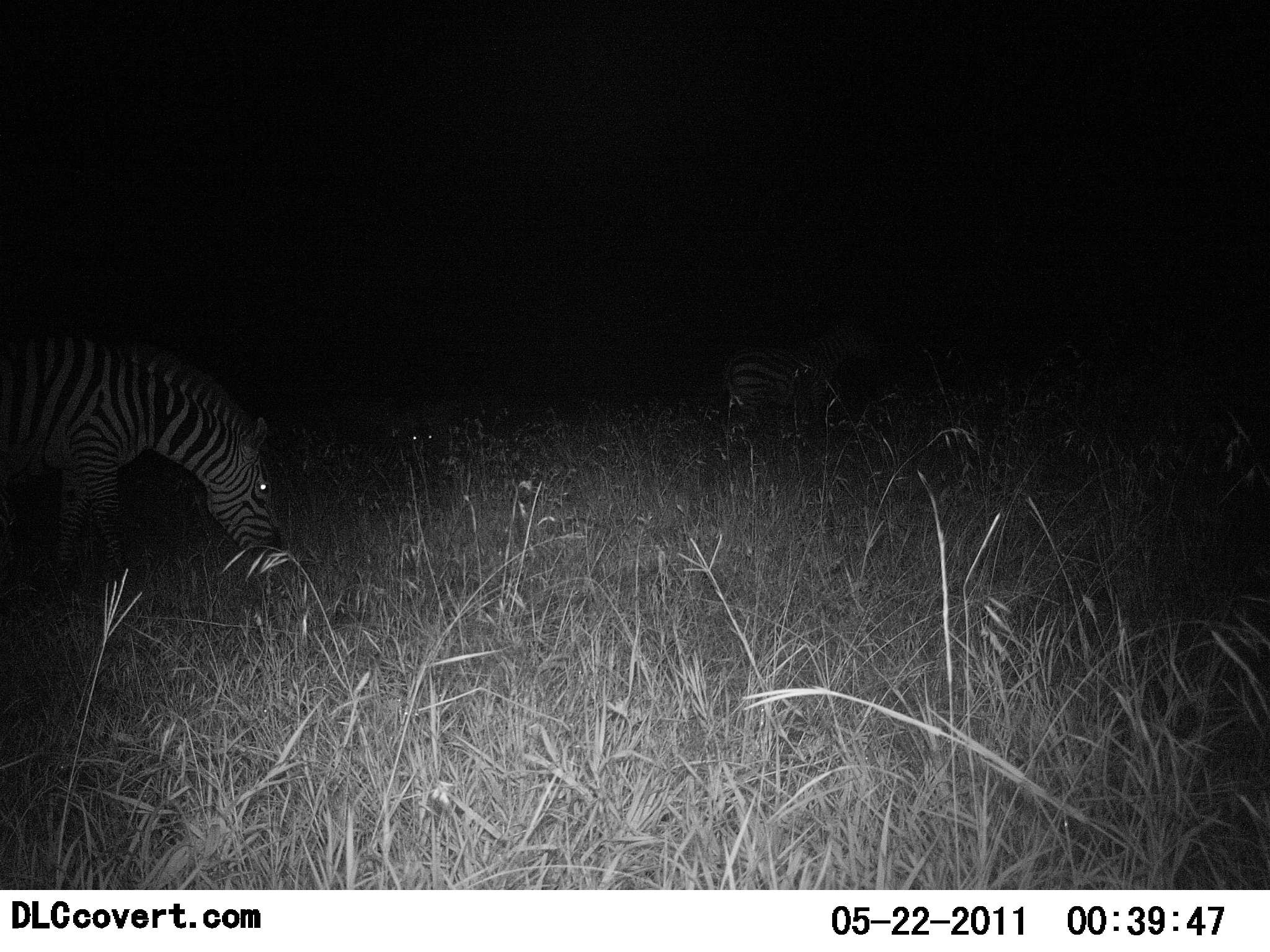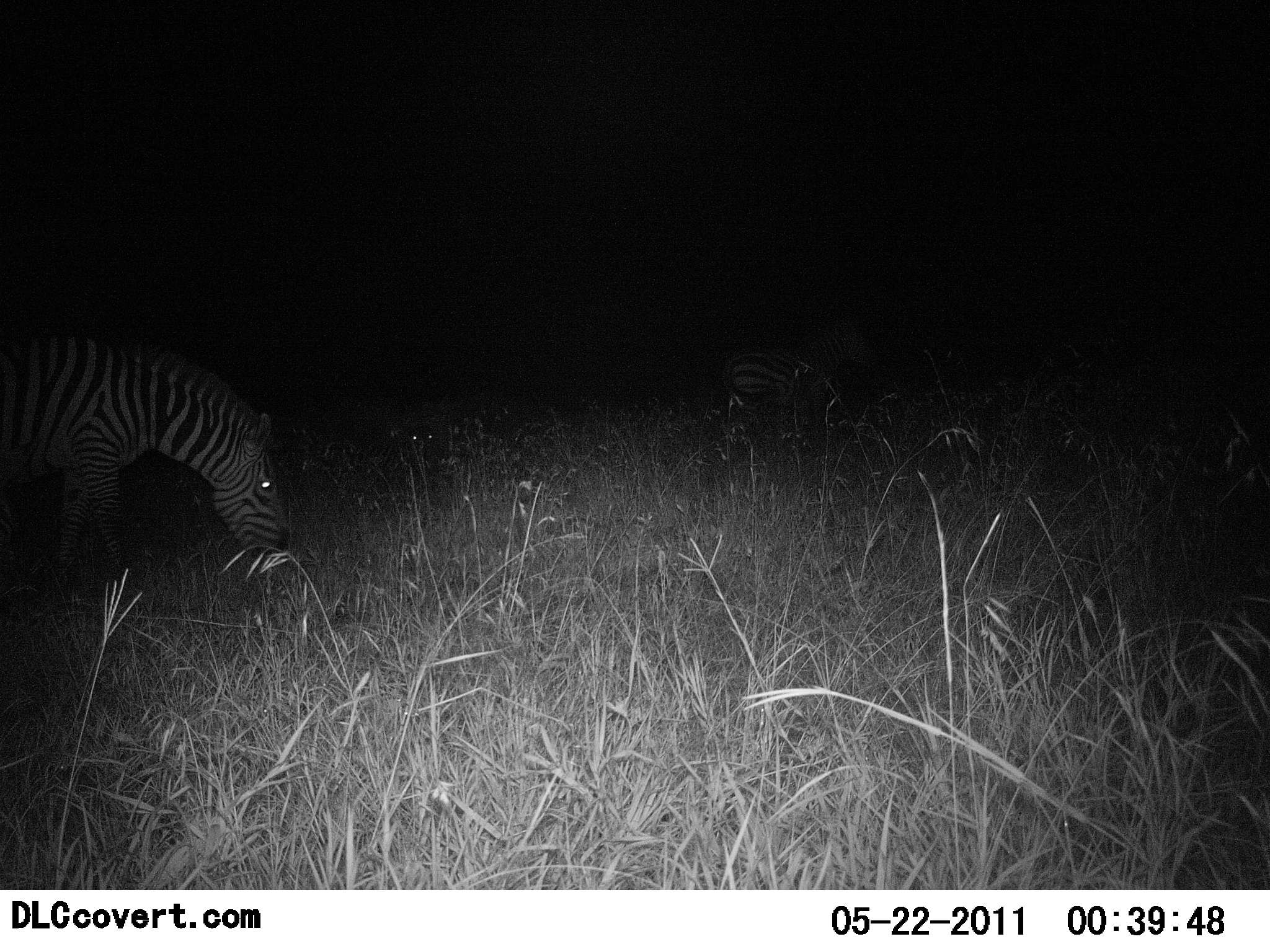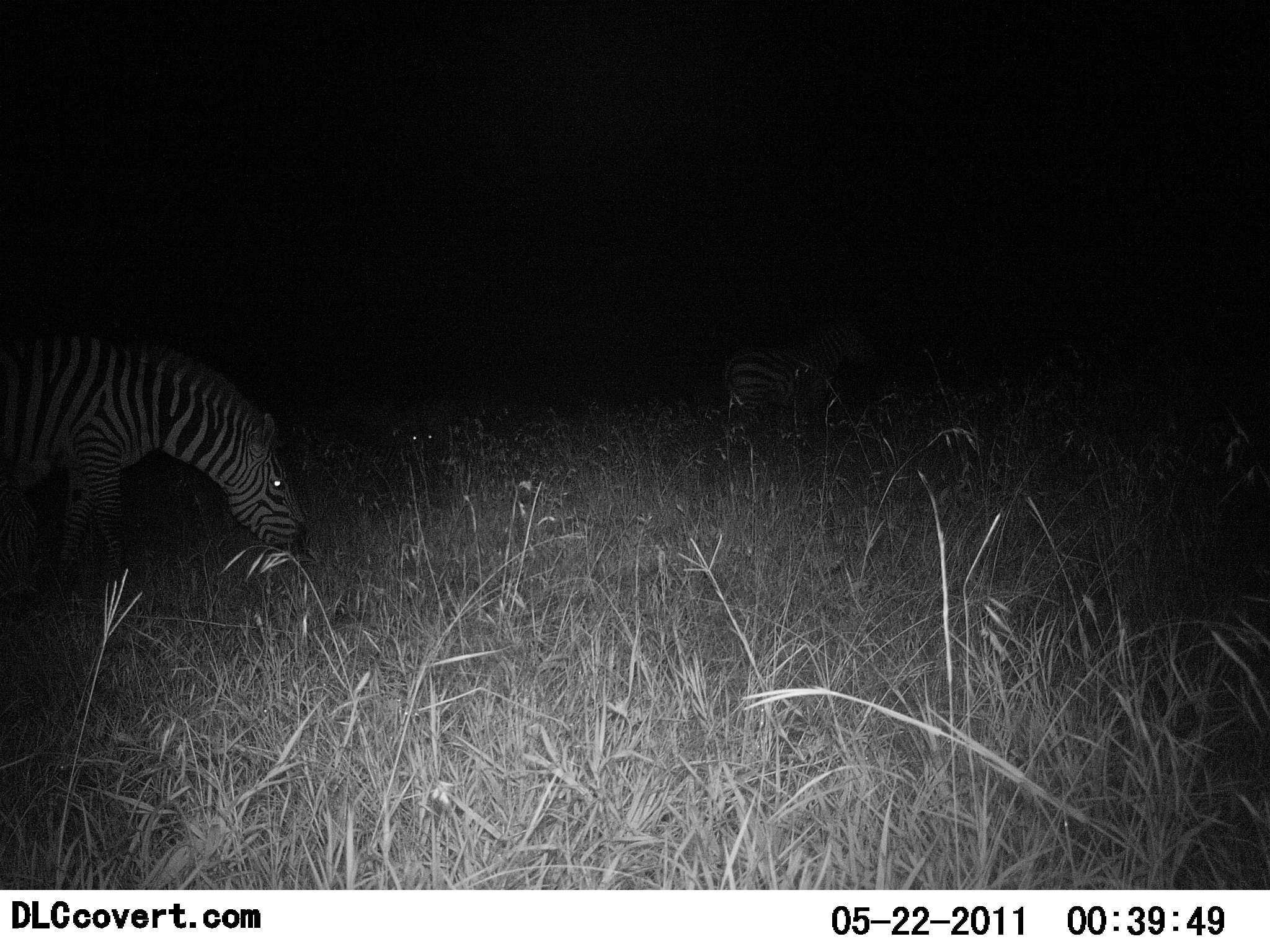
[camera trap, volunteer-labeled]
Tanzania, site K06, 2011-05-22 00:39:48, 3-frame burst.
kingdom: Animalia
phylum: Chordata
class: Mammalia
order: Perissodactyla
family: Equidae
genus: Equus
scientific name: Equus quagga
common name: plains zebra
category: zebra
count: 2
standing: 55%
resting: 0%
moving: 9%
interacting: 0%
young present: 0%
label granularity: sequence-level